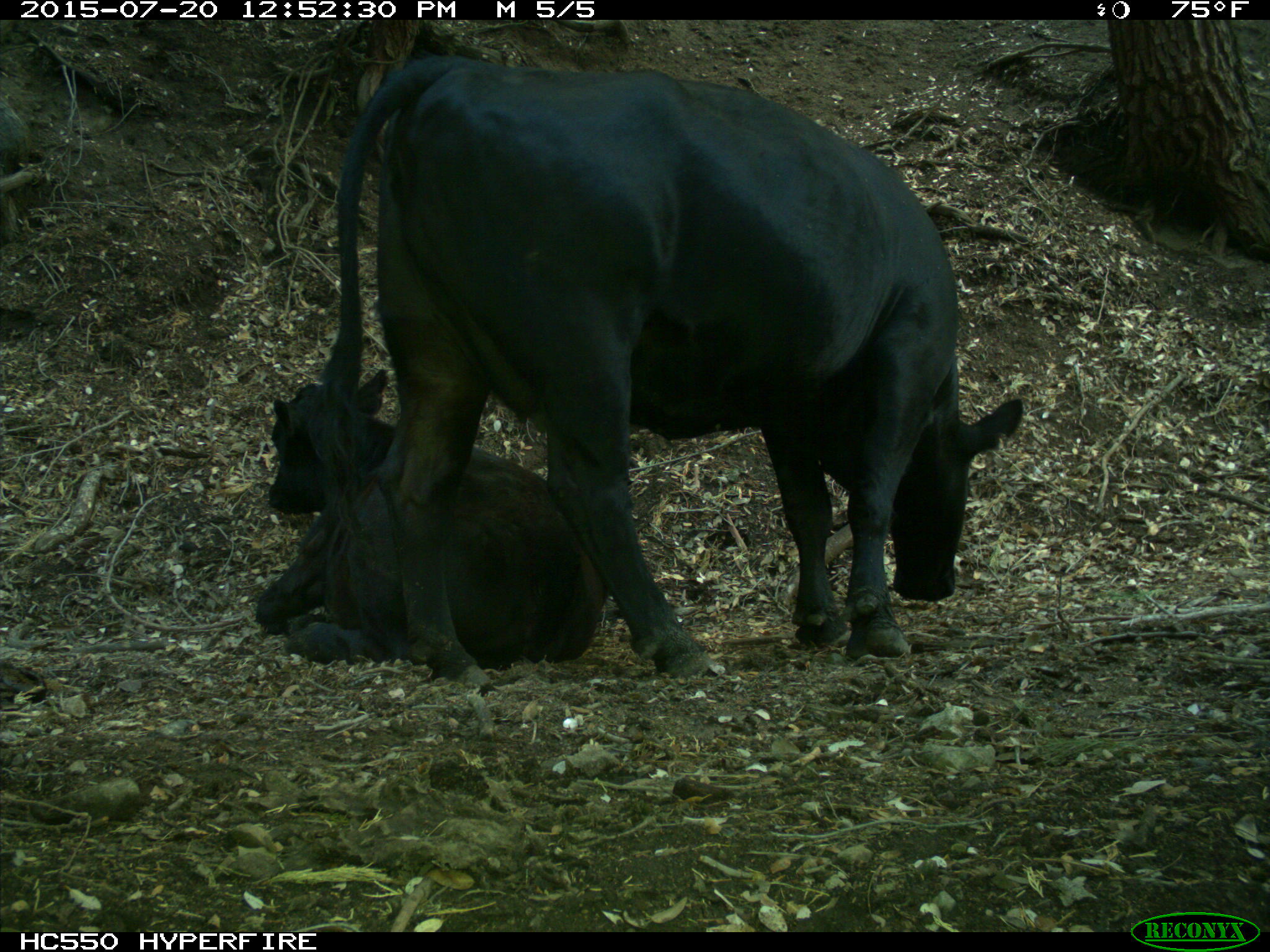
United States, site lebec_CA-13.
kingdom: Animalia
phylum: Chordata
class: Mammalia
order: Artiodactyla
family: Bovidae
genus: Bos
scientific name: Bos taurus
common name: domestic cow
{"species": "Bos taurus (domestic cow)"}